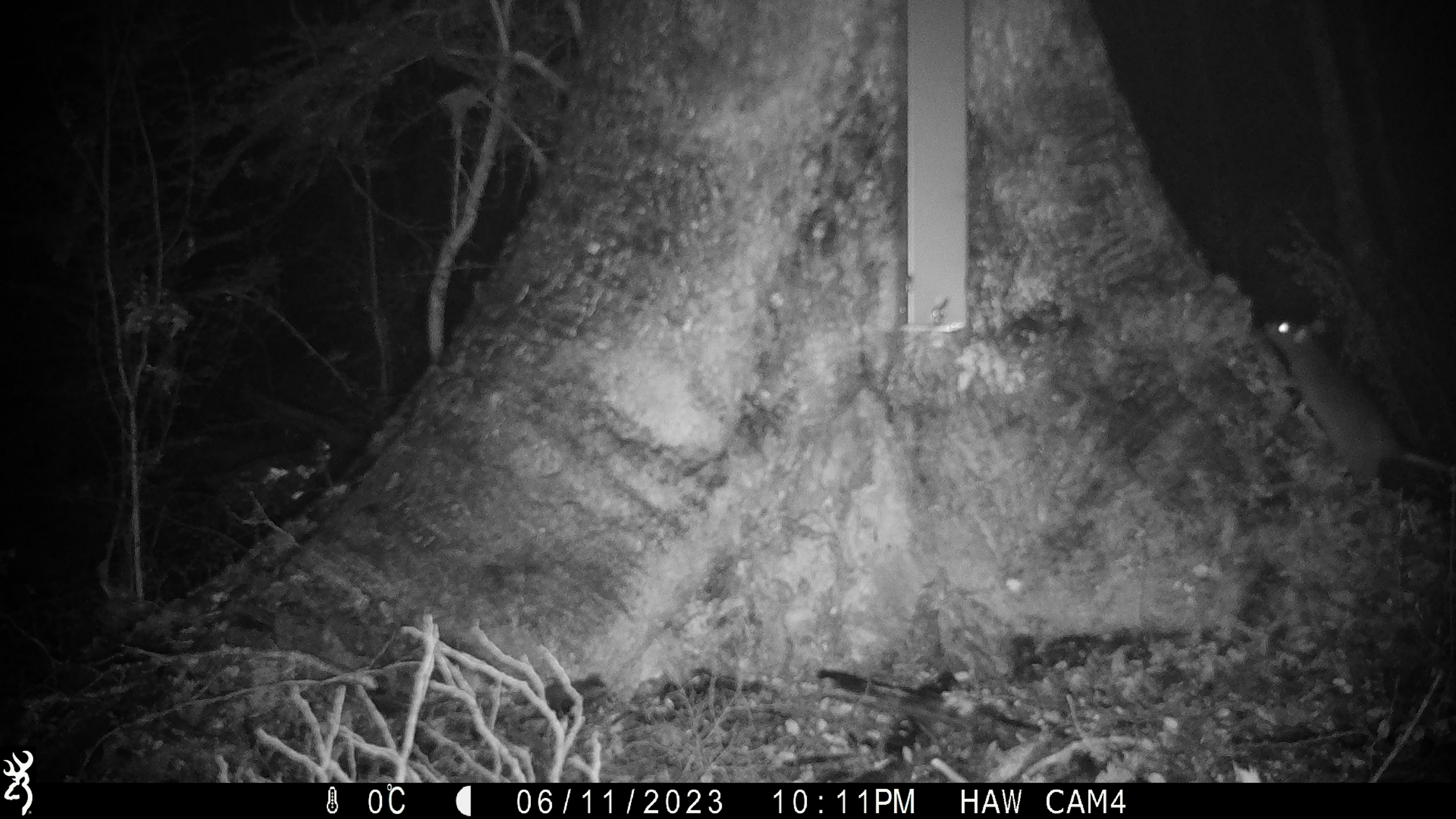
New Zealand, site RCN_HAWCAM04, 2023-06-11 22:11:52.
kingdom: Animalia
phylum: Chordata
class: Mammalia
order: Rodentia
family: Muridae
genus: Rattus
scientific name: Rattus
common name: rat